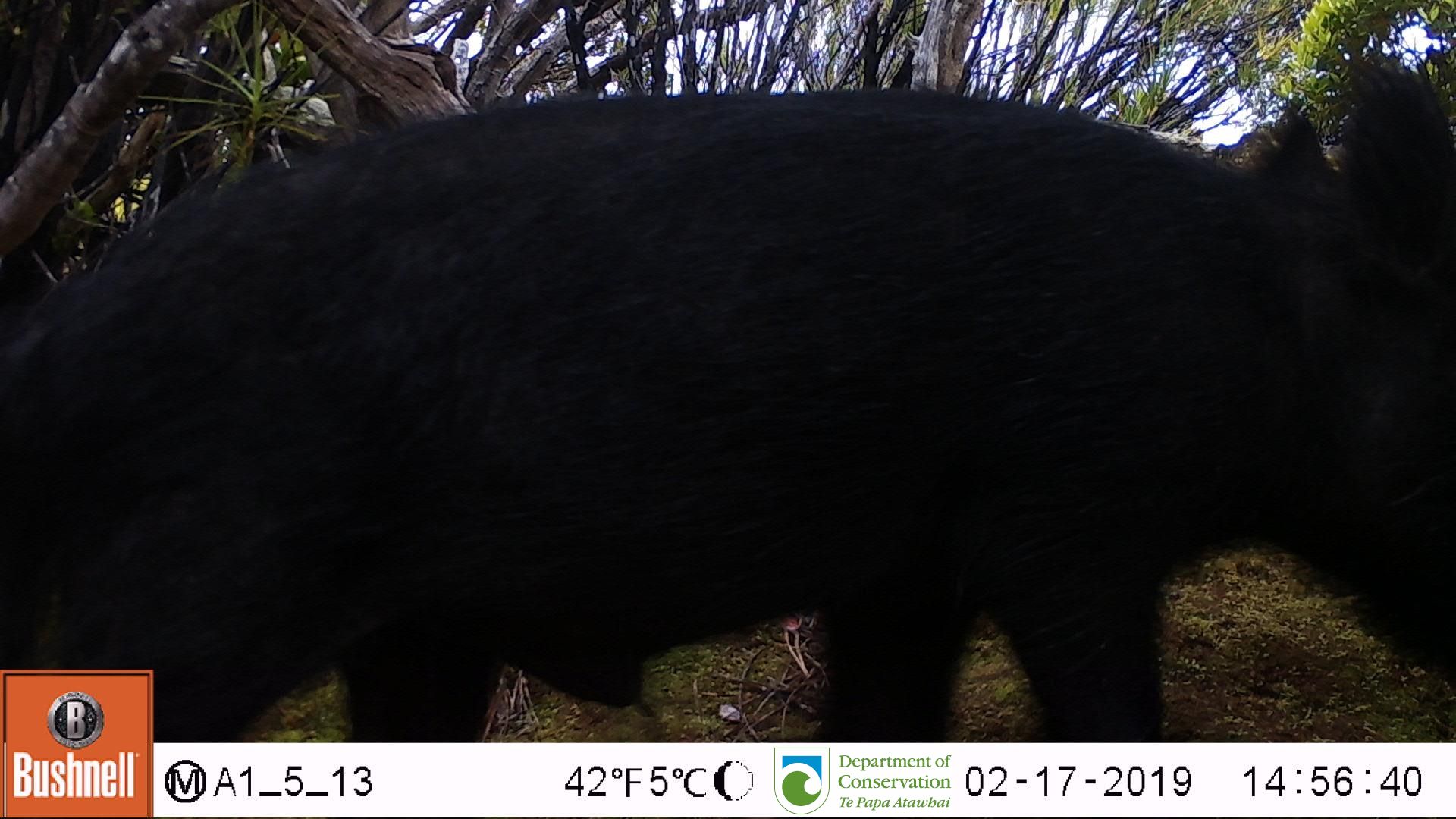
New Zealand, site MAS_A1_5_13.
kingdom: Animalia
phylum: Chordata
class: Mammalia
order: Artiodactyla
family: Suidae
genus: Sus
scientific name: Sus scrofa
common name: pig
Pig (Sus scrofa).